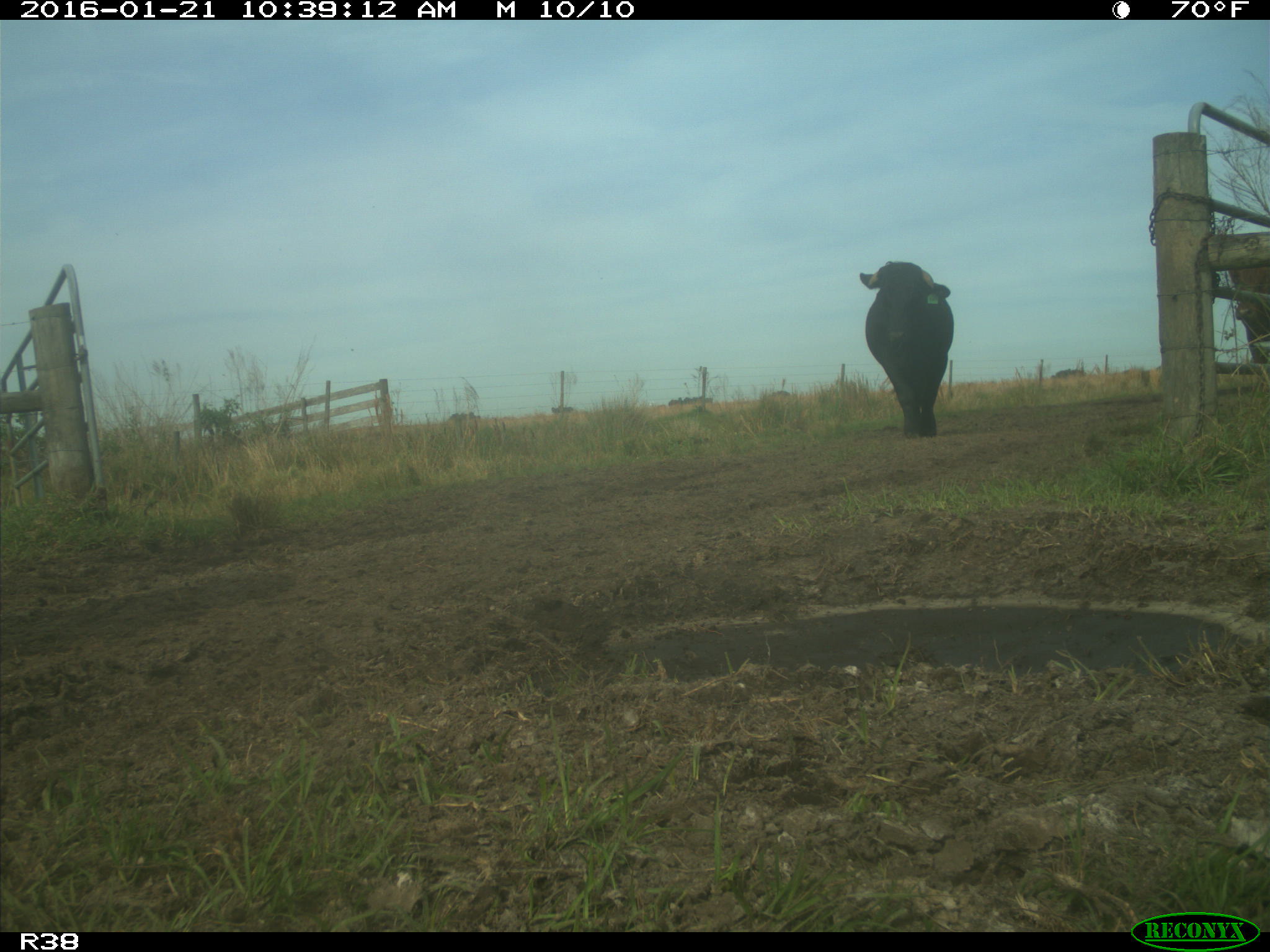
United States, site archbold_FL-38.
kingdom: Animalia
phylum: Chordata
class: Mammalia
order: Artiodactyla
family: Bovidae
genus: Bos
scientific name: Bos taurus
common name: domestic cow